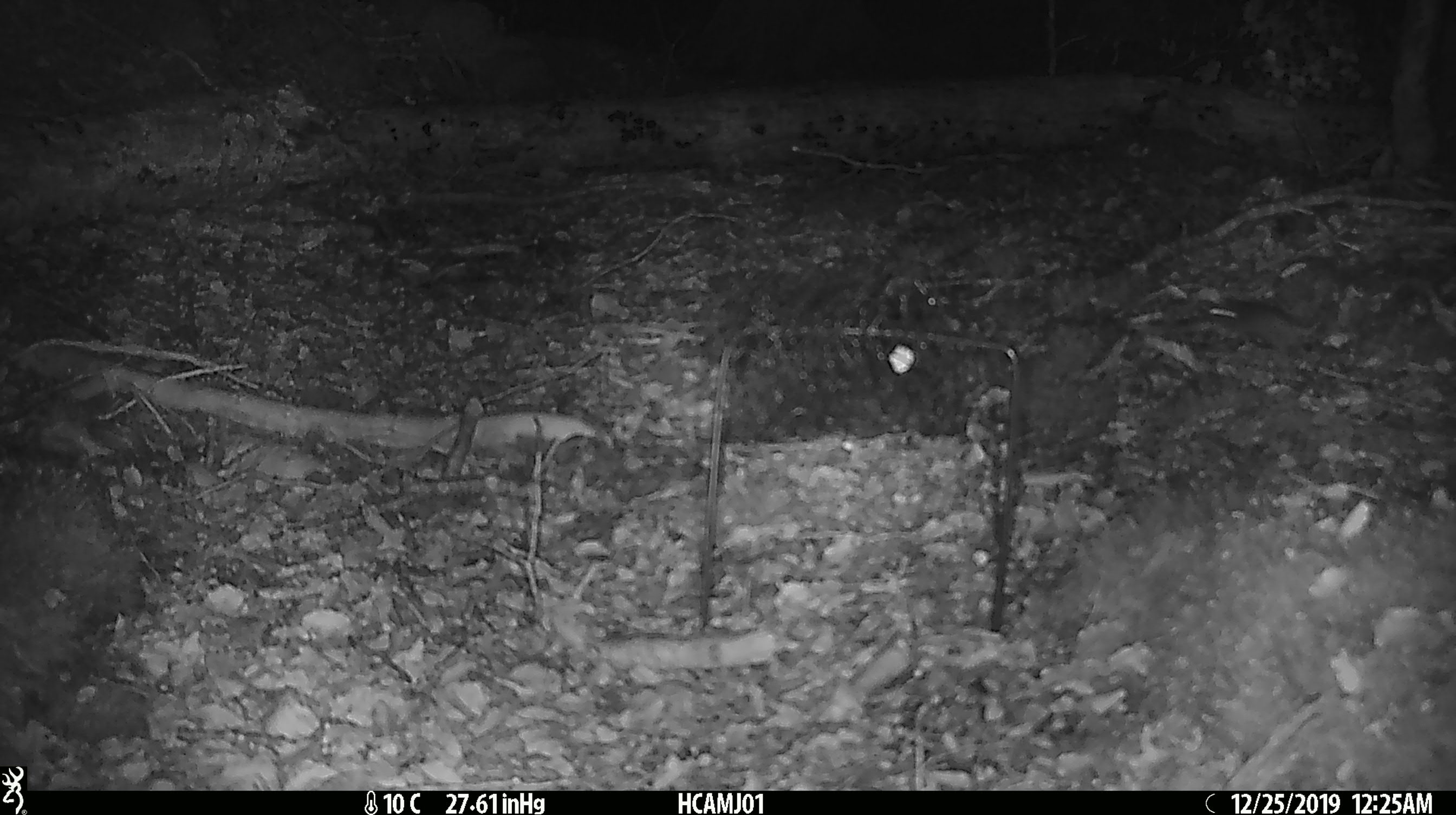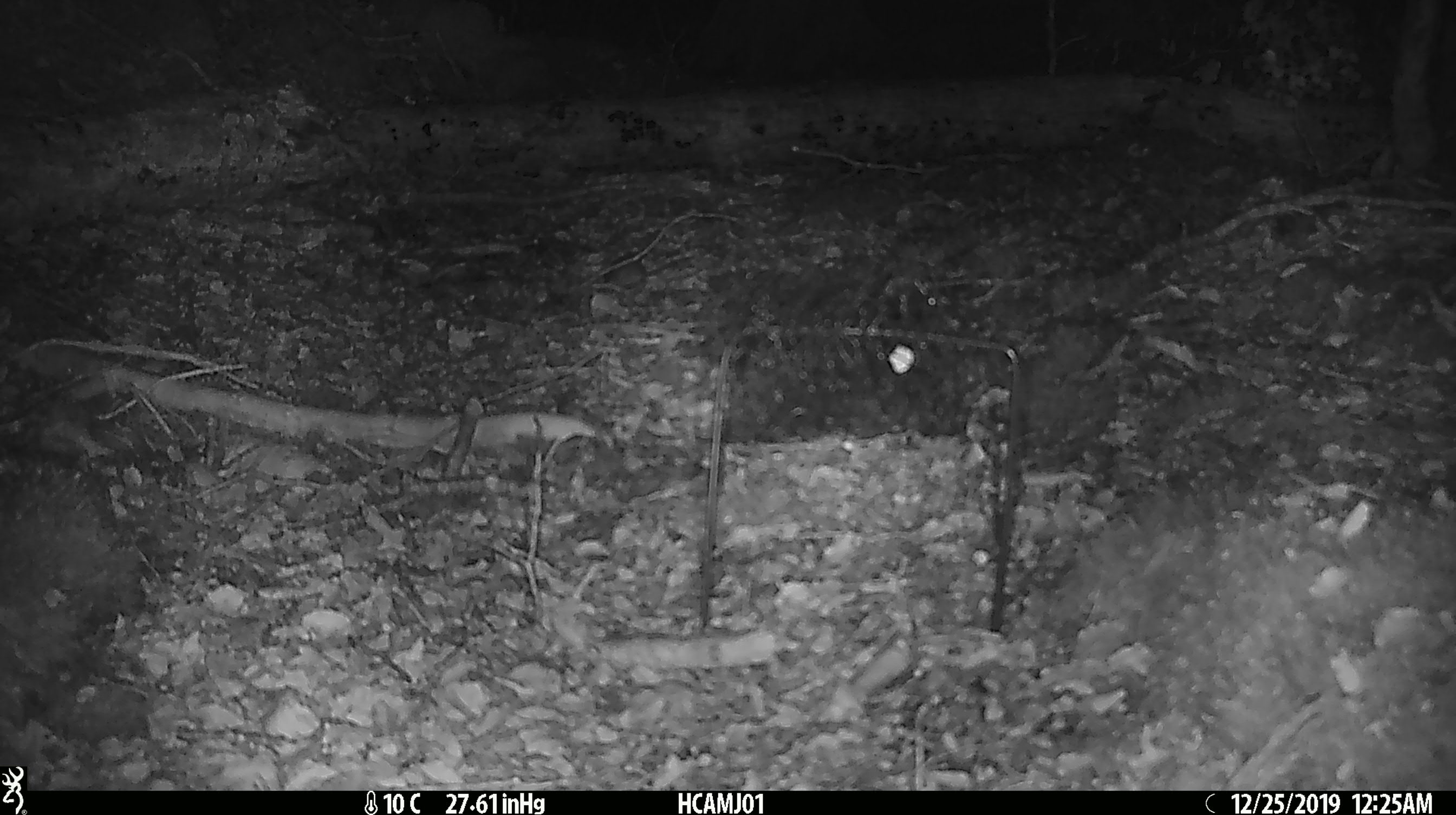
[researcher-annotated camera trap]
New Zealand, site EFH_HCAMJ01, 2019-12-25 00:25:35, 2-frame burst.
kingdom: Animalia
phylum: Chordata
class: Mammalia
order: Rodentia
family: Muridae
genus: Mus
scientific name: Mus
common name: mouse